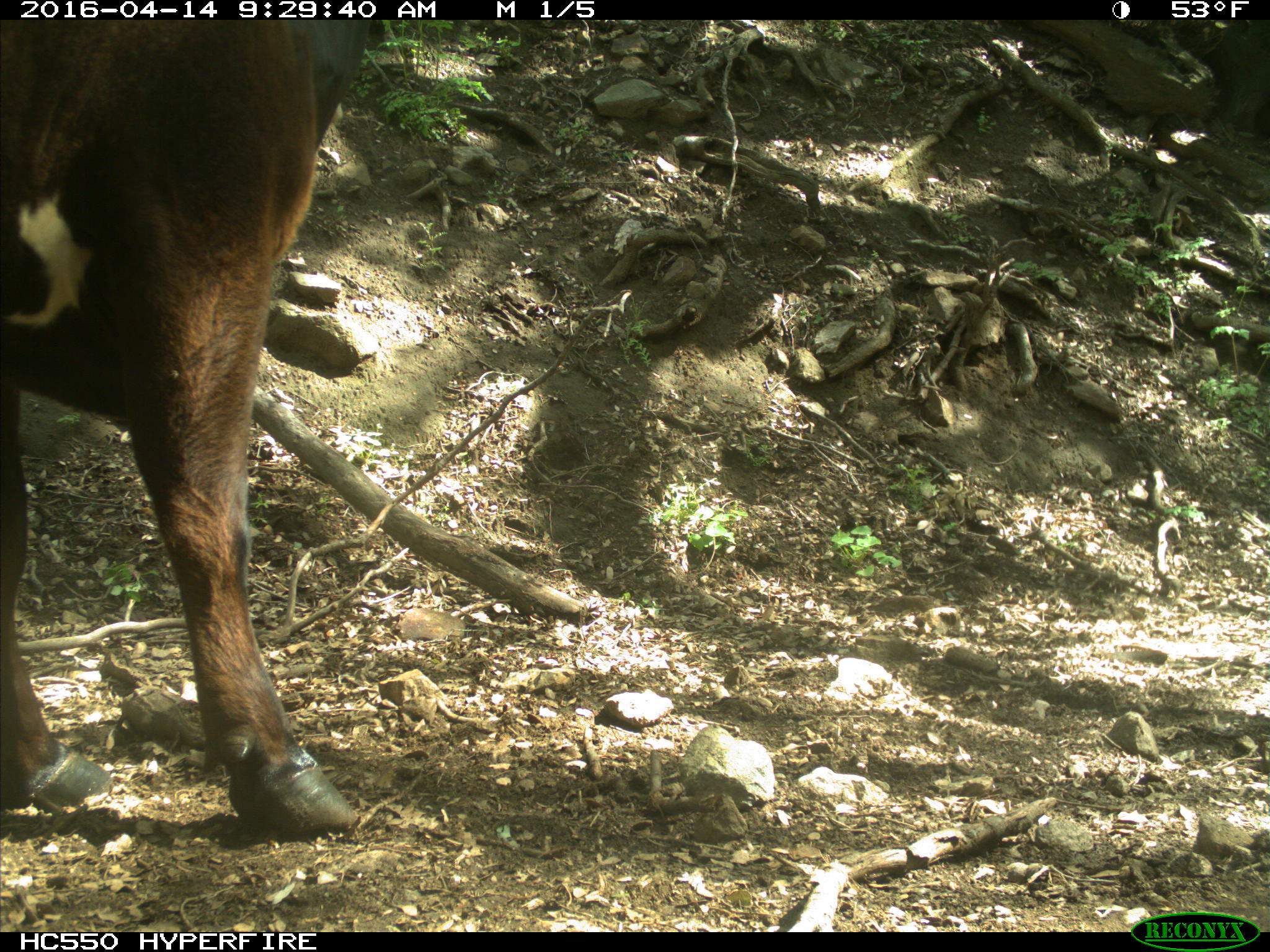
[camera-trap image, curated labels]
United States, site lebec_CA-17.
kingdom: Animalia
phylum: Chordata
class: Mammalia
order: Artiodactyla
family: Bovidae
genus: Bos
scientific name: Bos taurus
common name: domestic cow